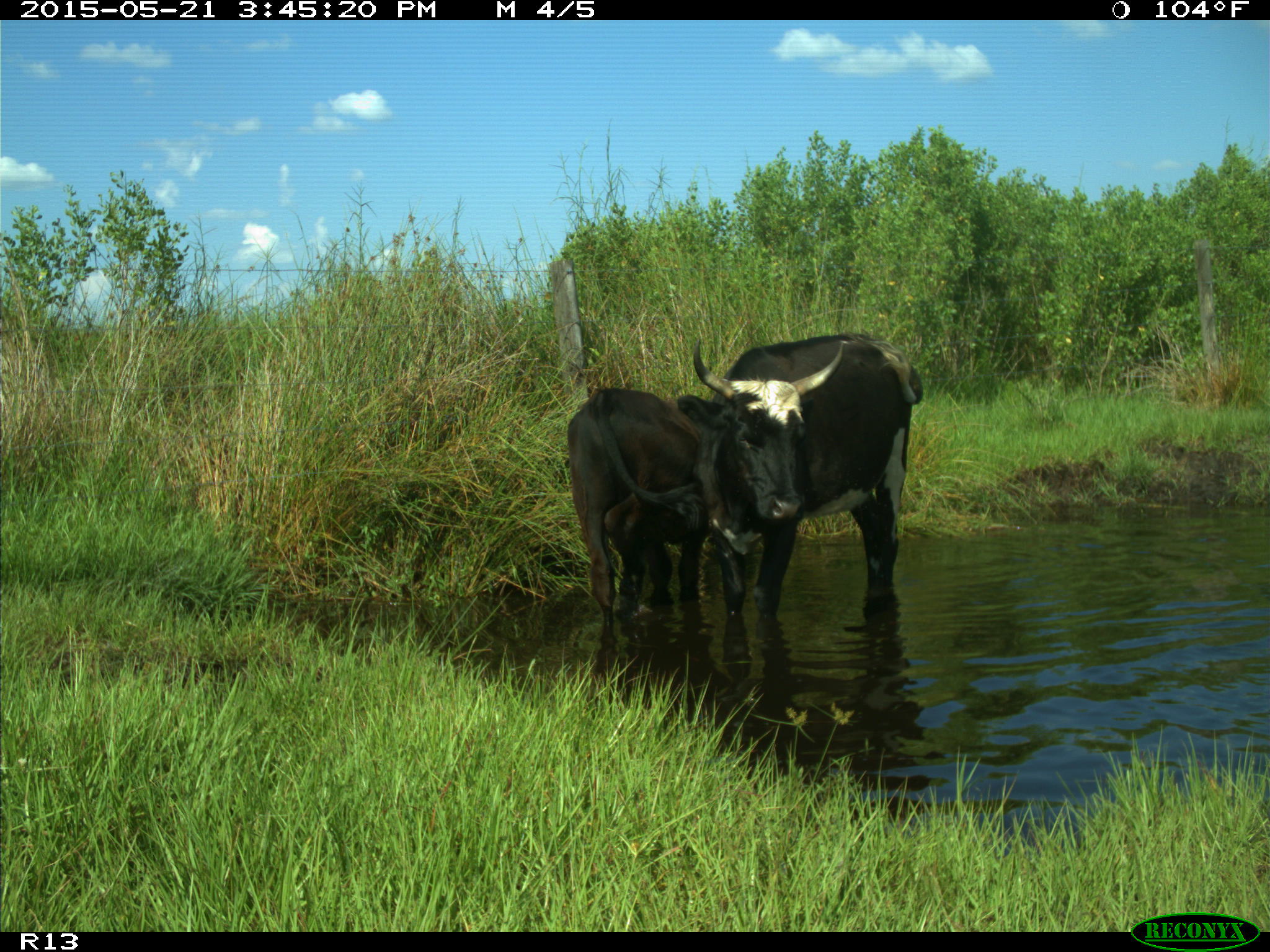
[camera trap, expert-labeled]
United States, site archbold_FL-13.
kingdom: Animalia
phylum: Chordata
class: Mammalia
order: Artiodactyla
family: Bovidae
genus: Bos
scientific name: Bos taurus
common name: domestic cow